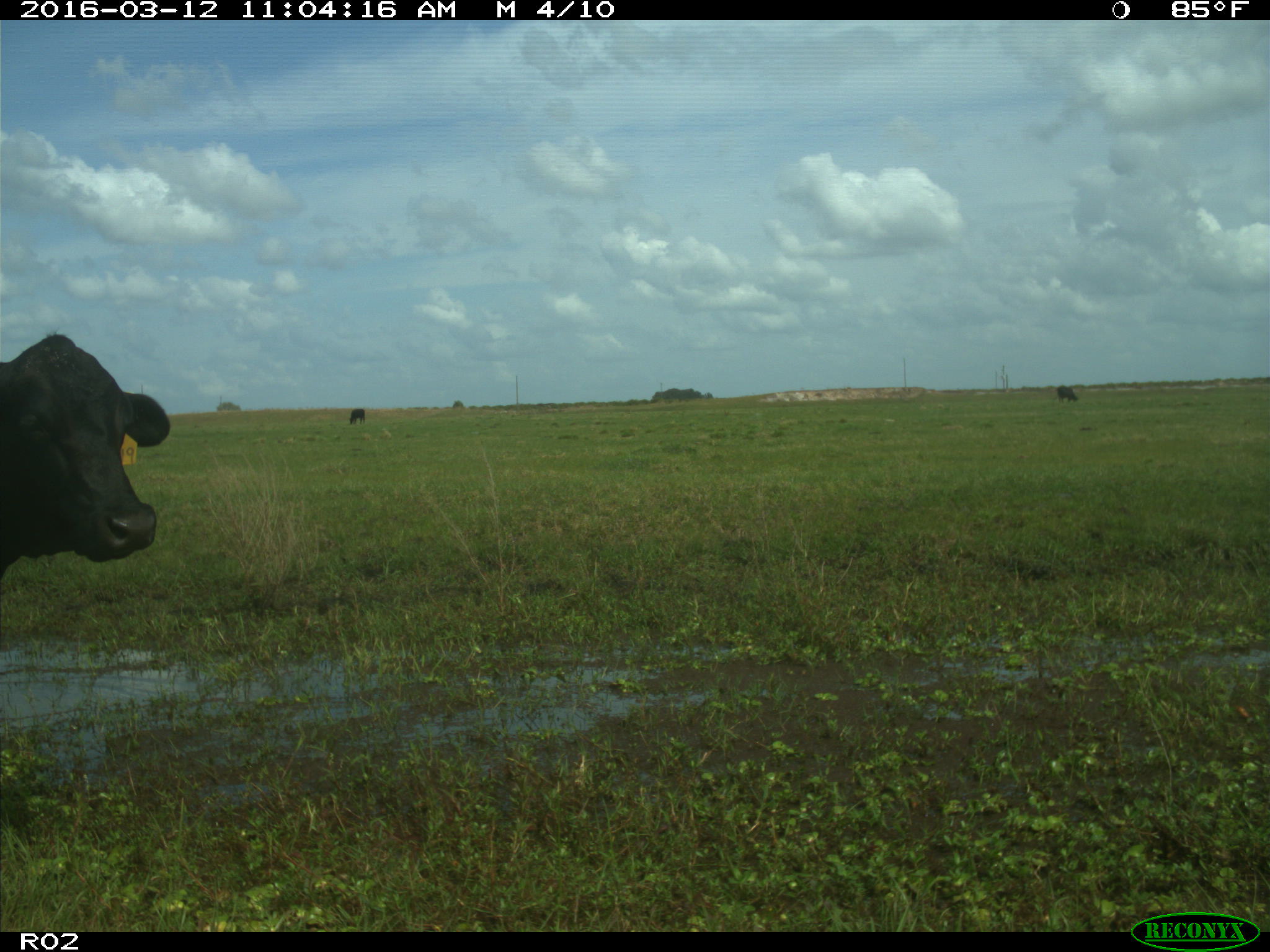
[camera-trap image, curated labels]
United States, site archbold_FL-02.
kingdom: Animalia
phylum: Chordata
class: Mammalia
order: Artiodactyla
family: Bovidae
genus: Bos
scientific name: Bos taurus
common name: domestic cow